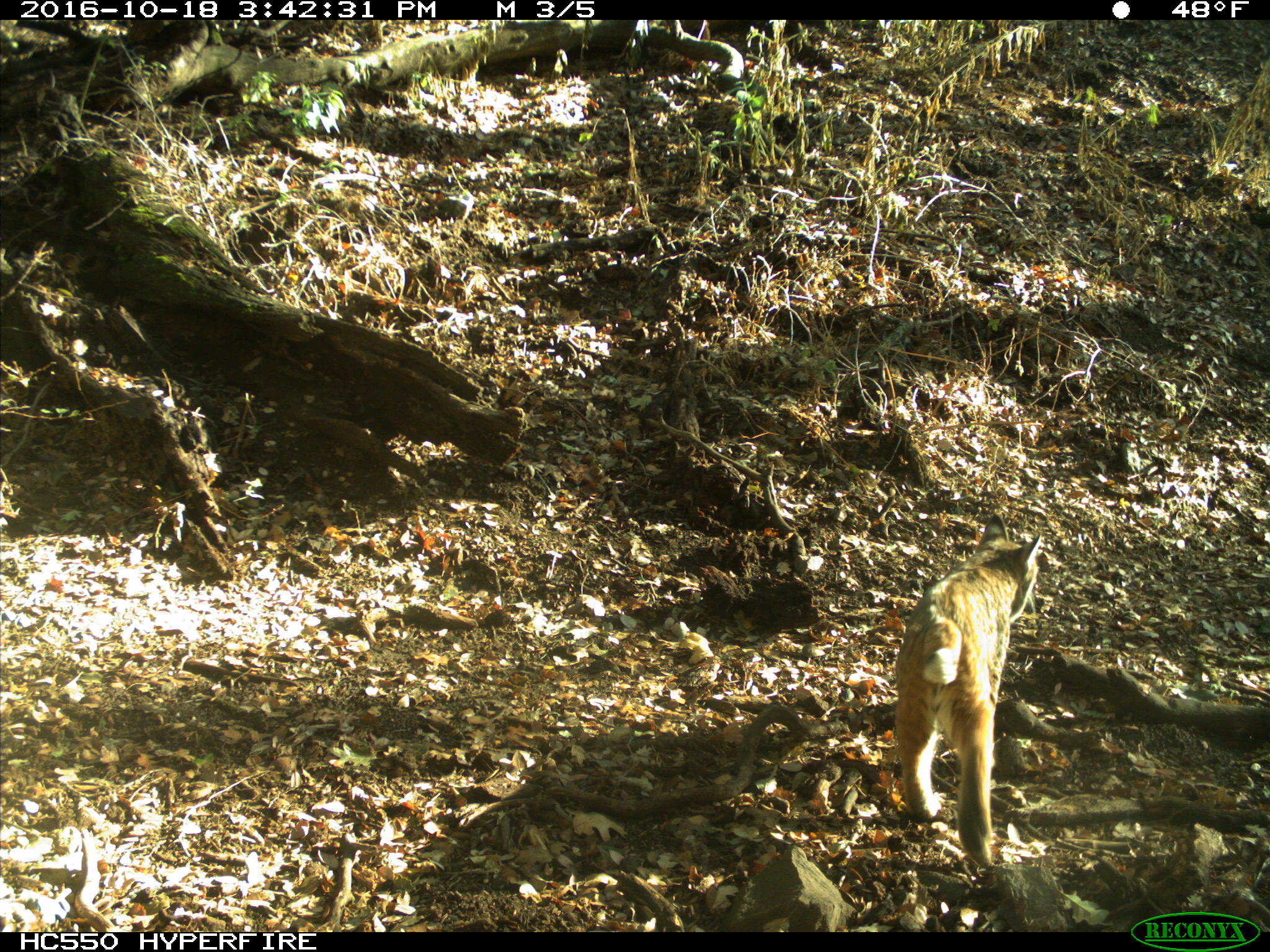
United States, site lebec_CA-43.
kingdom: Animalia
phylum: Chordata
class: Mammalia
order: Carnivora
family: Felidae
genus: Lynx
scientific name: Lynx rufus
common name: bobcat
Lynx rufus (bobcat).